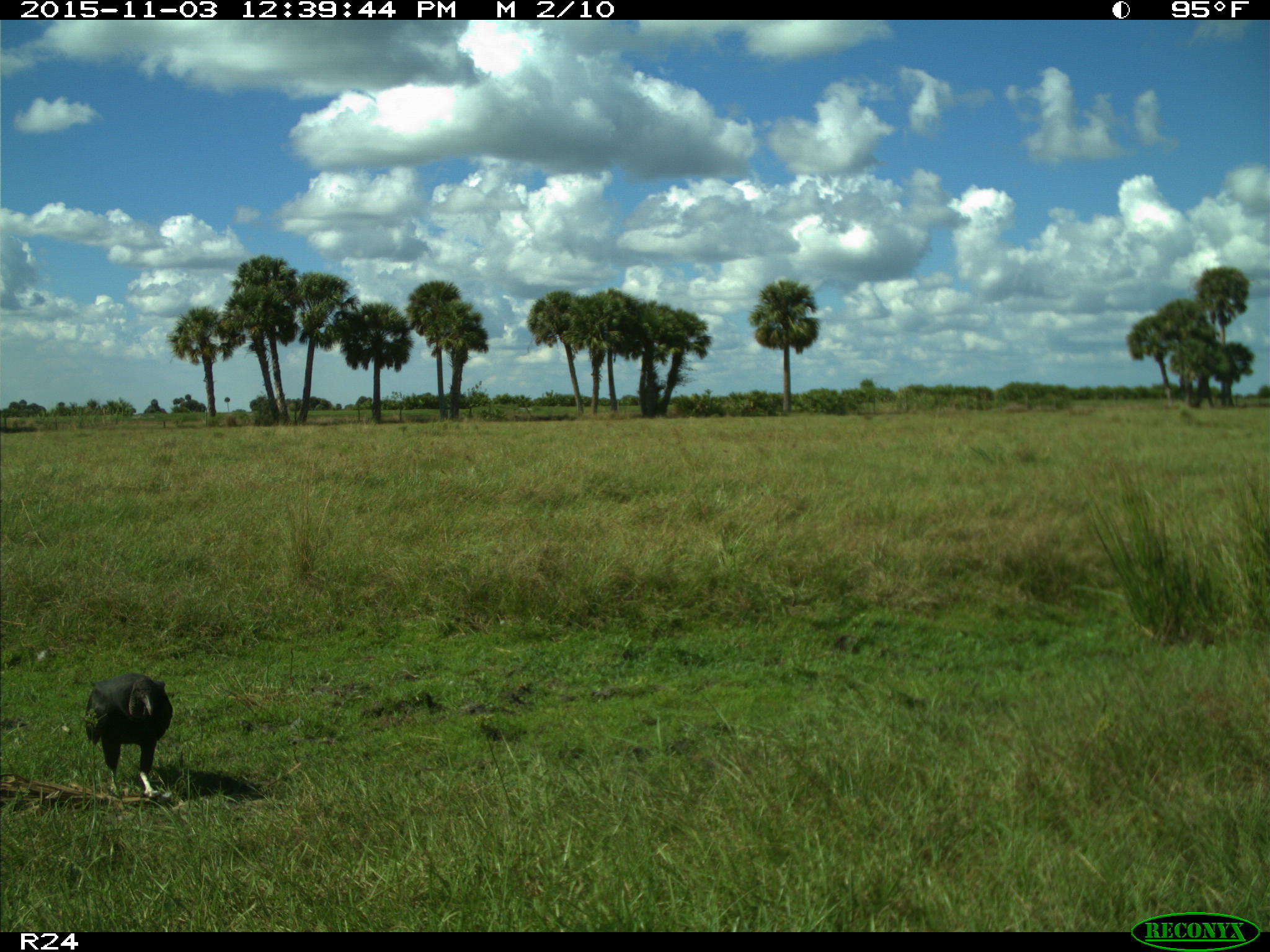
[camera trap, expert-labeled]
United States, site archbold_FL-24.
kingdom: Animalia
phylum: Chordata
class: Aves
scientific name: Aves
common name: birds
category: unidentified bird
Unidentified bird (birds) (Aves).